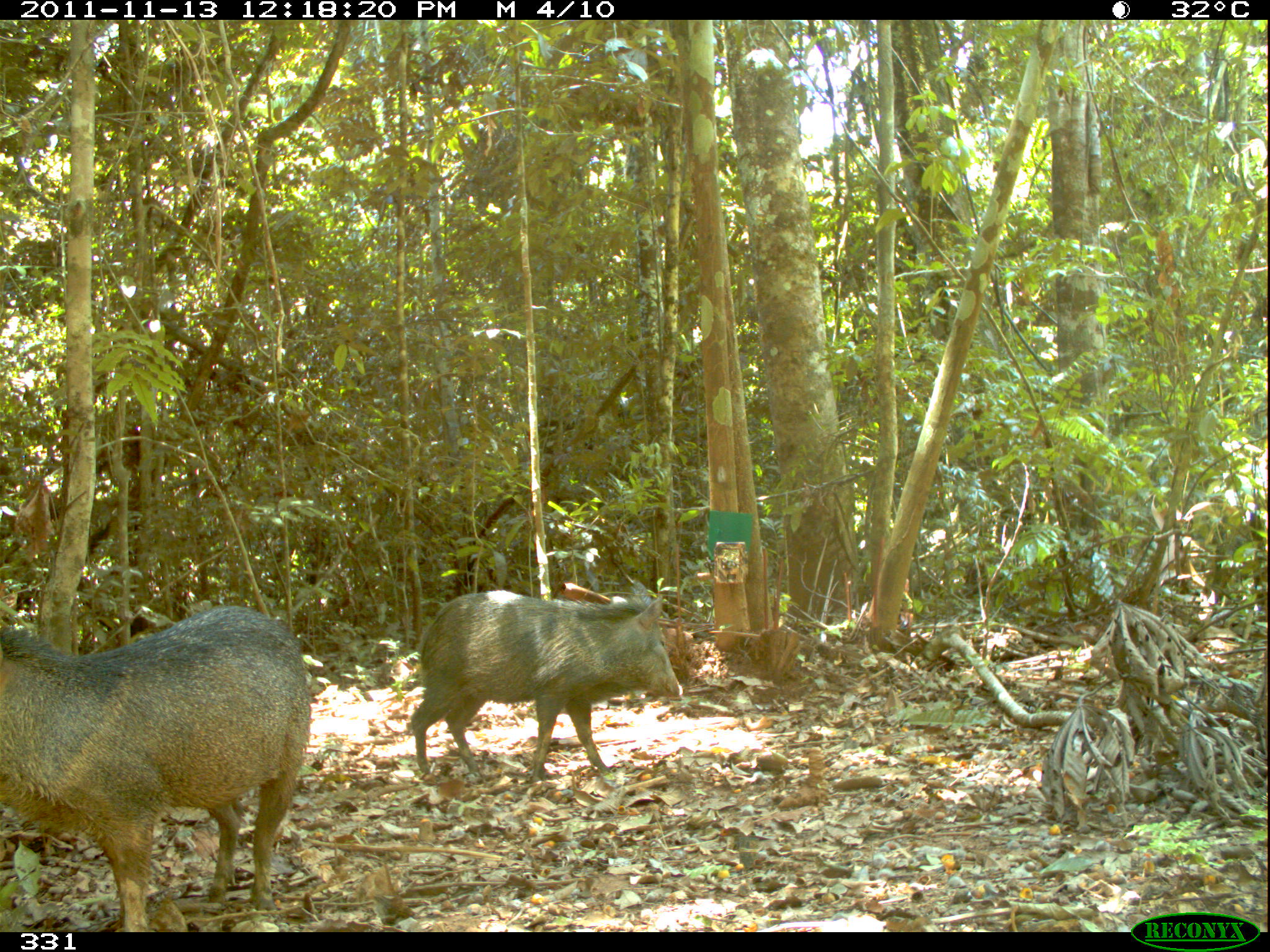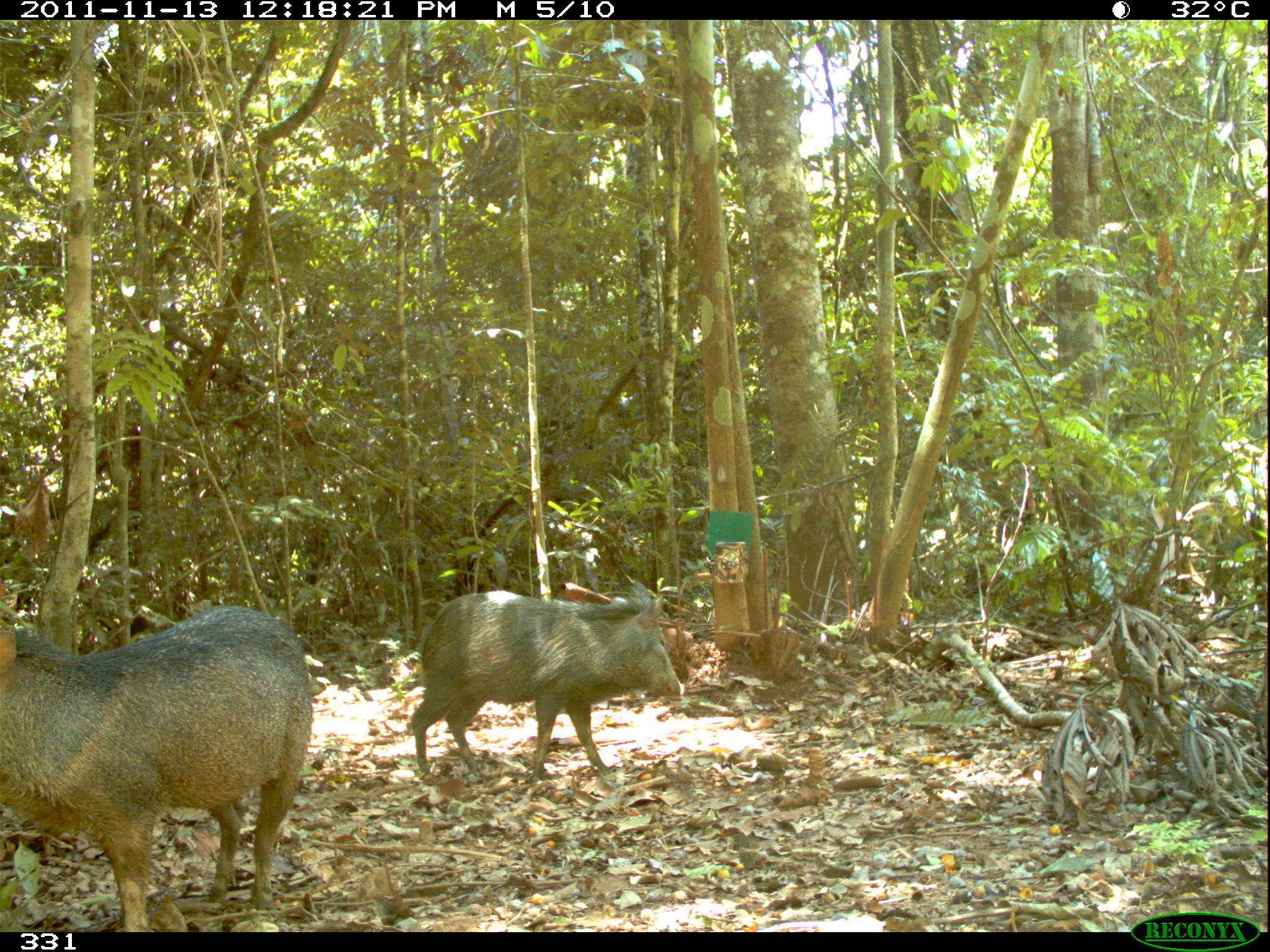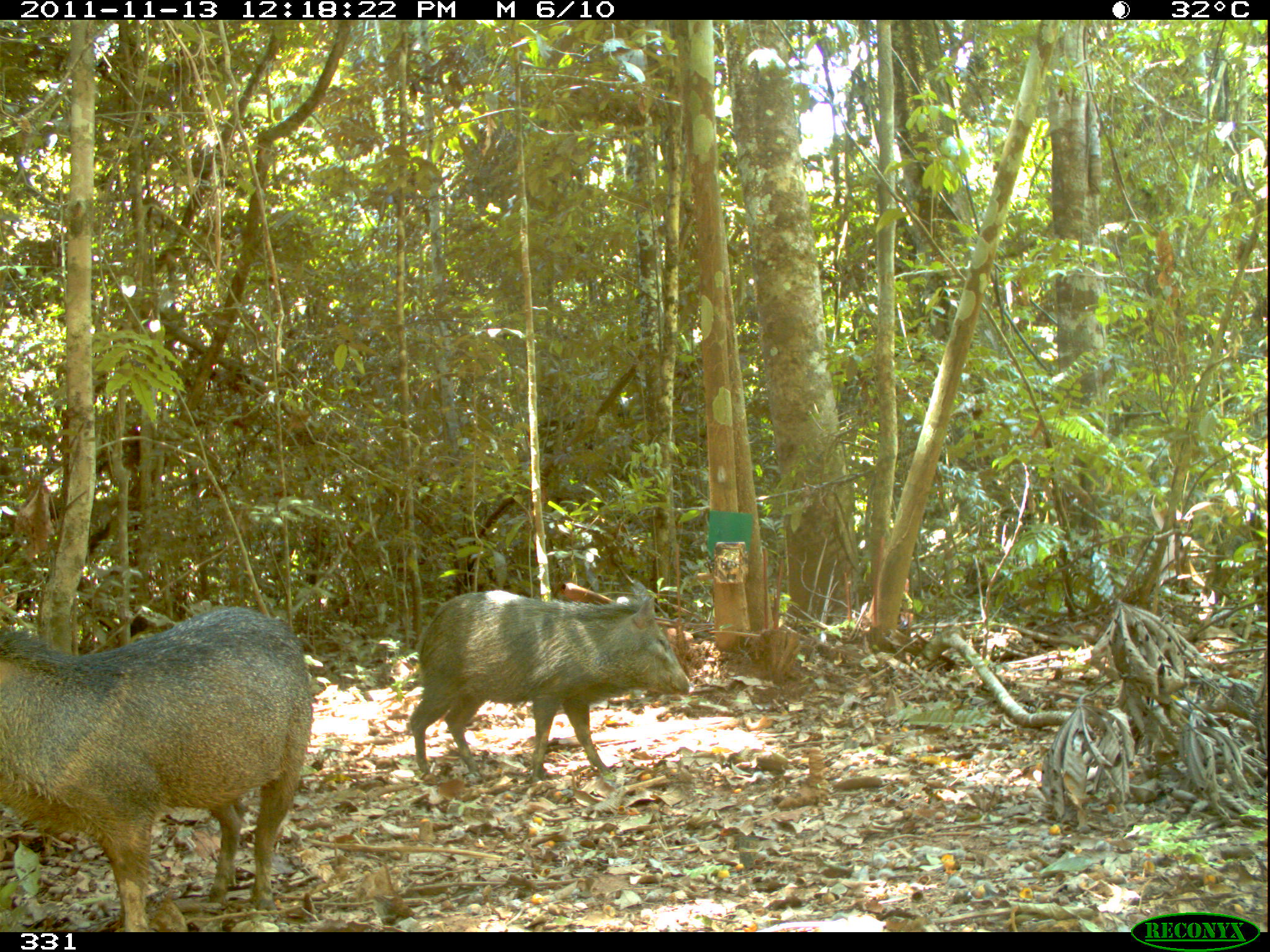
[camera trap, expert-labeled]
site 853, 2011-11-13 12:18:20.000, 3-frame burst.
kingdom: Animalia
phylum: Chordata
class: Mammalia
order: Artiodactyla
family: Tayassuidae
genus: Pecari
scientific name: Pecari tajacu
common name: collared peccary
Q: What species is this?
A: Pecari tajacu (collared peccary).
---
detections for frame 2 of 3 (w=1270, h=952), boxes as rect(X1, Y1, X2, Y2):
pecari tajacu: rect(0, 600, 312, 932); rect(411, 589, 683, 782)